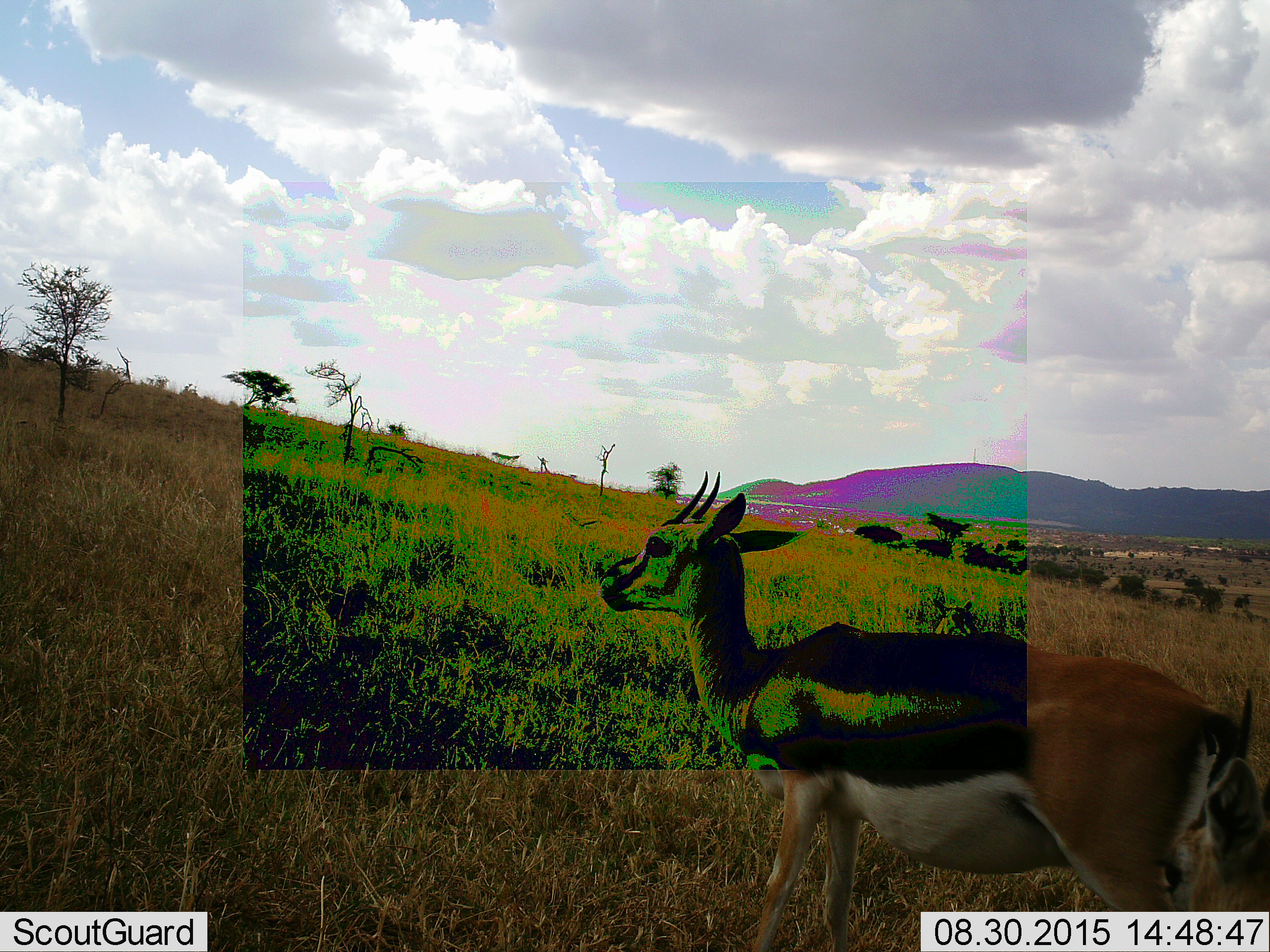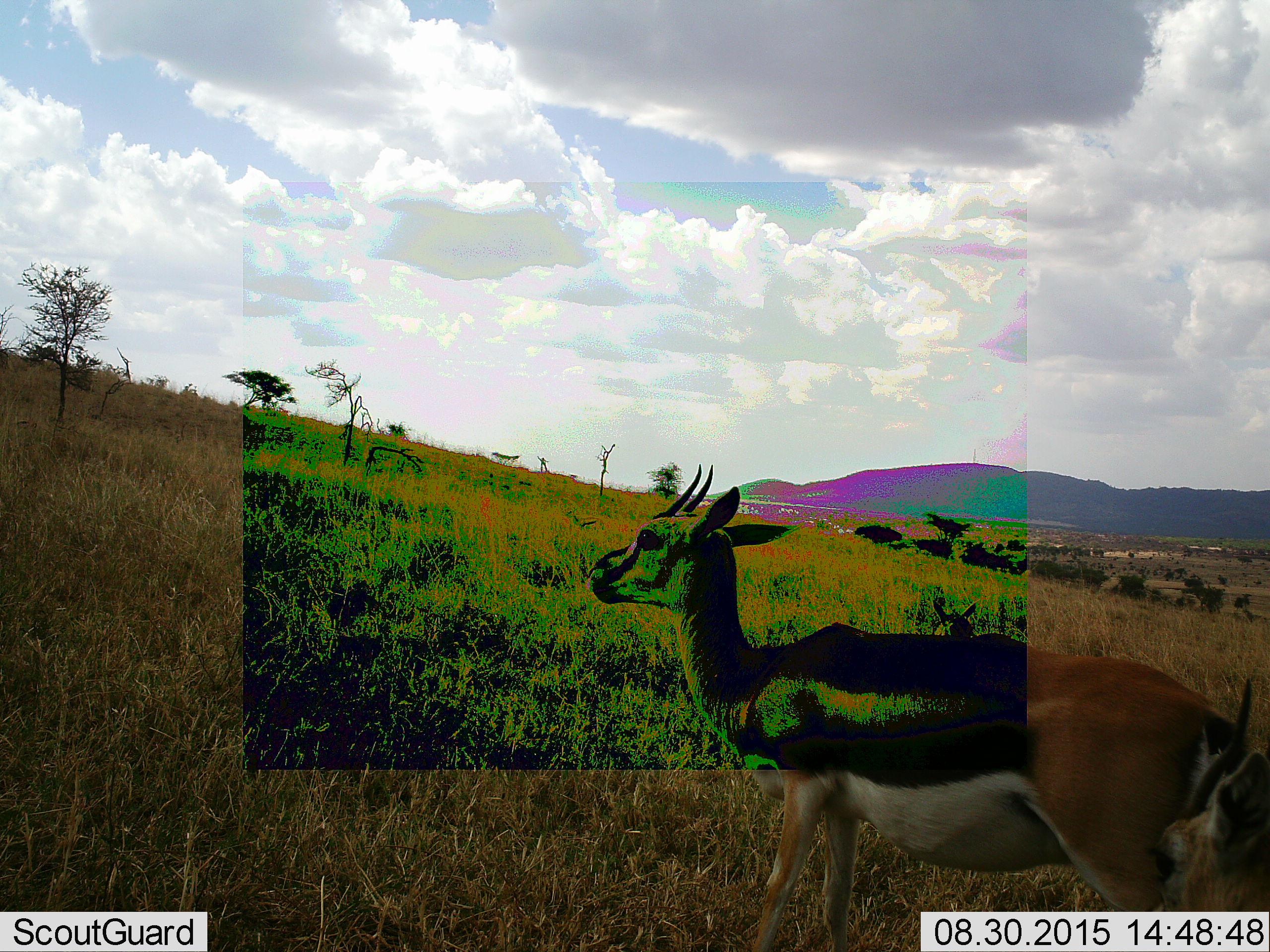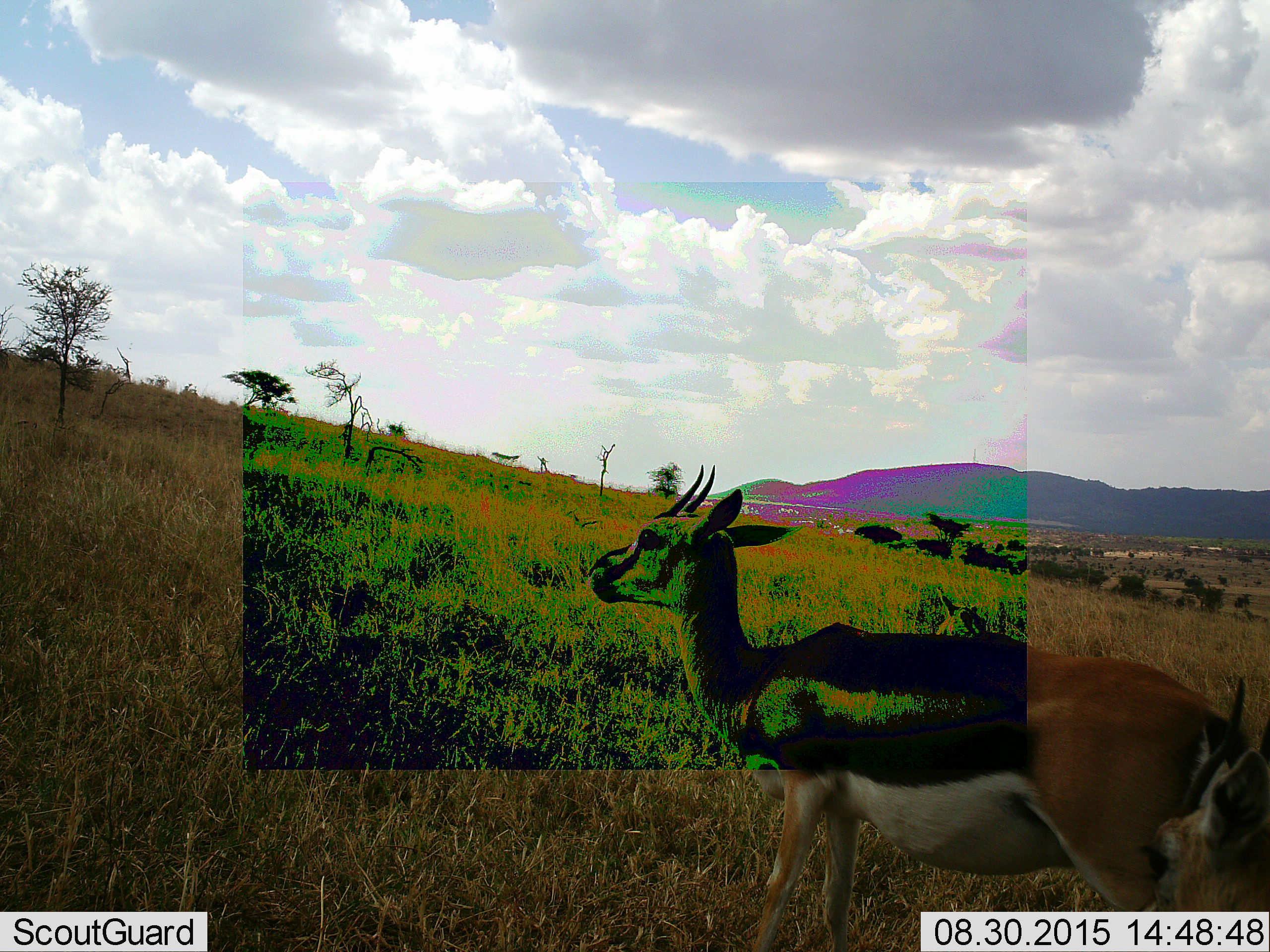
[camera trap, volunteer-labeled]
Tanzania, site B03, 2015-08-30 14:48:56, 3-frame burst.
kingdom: Animalia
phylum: Chordata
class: Mammalia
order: Artiodactyla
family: Bovidae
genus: Eudorcas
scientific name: Eudorcas thomsonii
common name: thomson's gazelle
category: gazellethomsons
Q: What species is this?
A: Gazellethomsons (thomson's gazelle) (Eudorcas thomsonii).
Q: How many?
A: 2.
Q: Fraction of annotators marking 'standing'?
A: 88%.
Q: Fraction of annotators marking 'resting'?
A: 0%.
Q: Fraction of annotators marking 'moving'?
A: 25%.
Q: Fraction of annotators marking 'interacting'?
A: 0%.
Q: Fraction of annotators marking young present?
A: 12%.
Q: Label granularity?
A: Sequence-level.